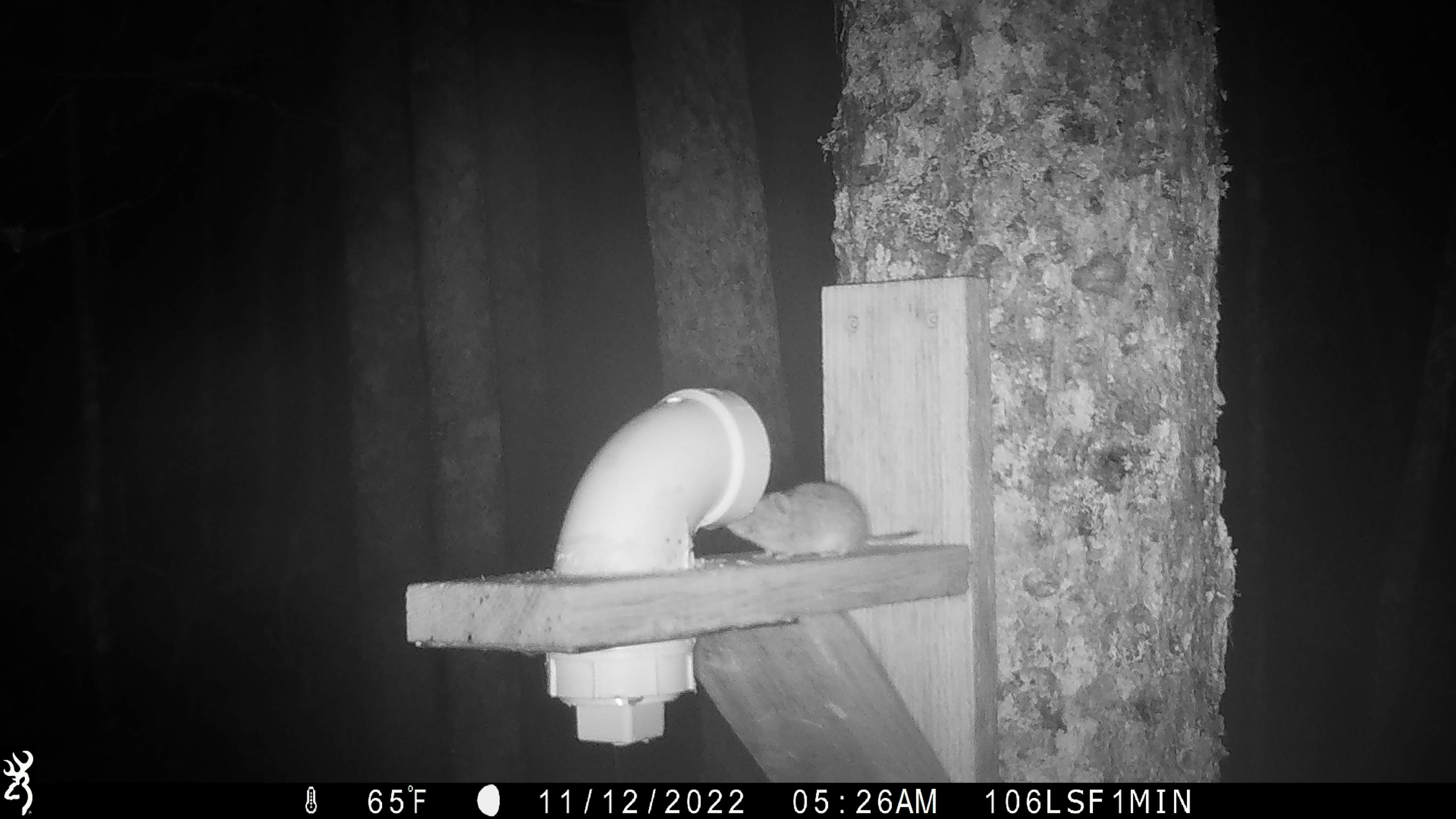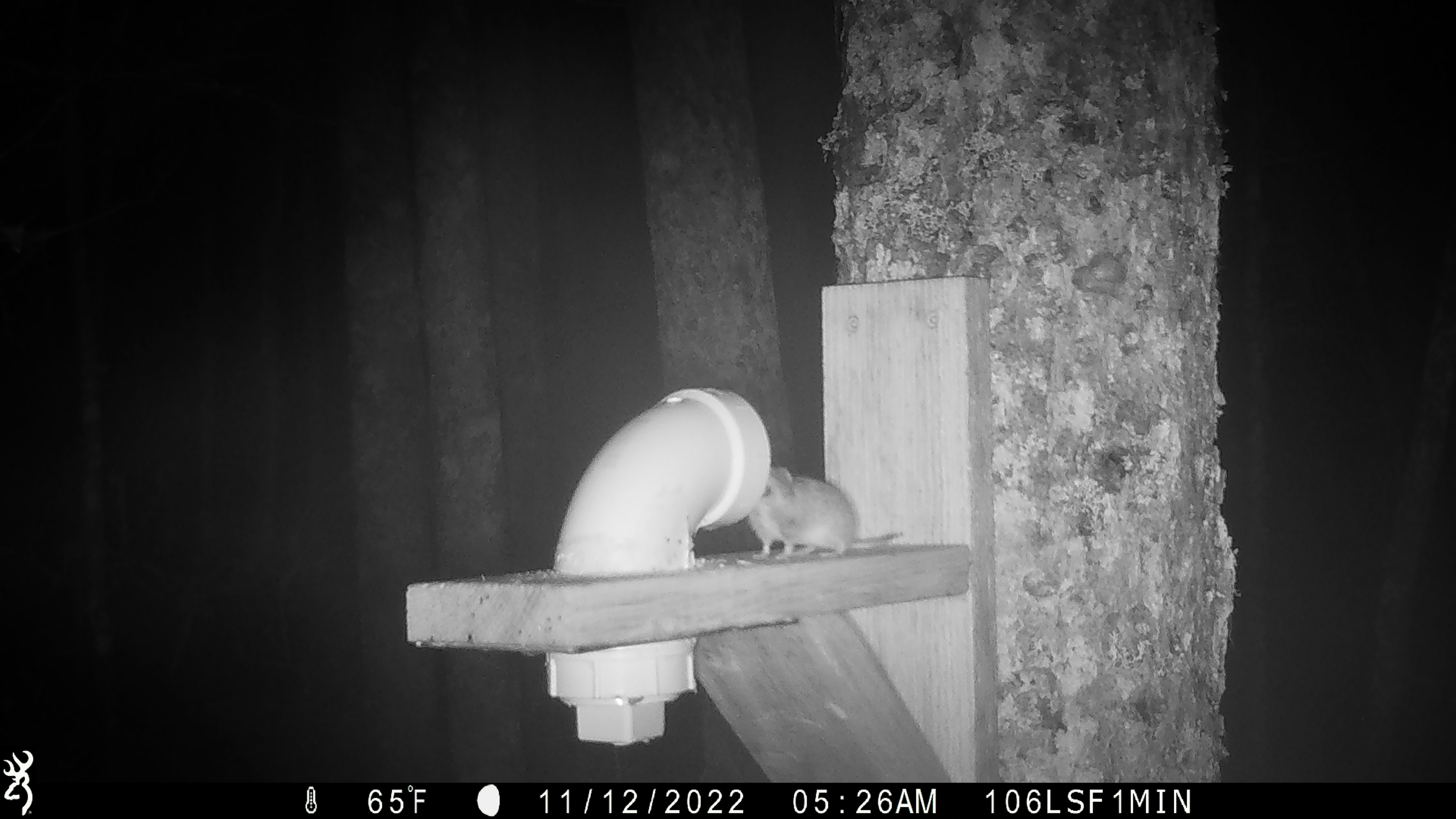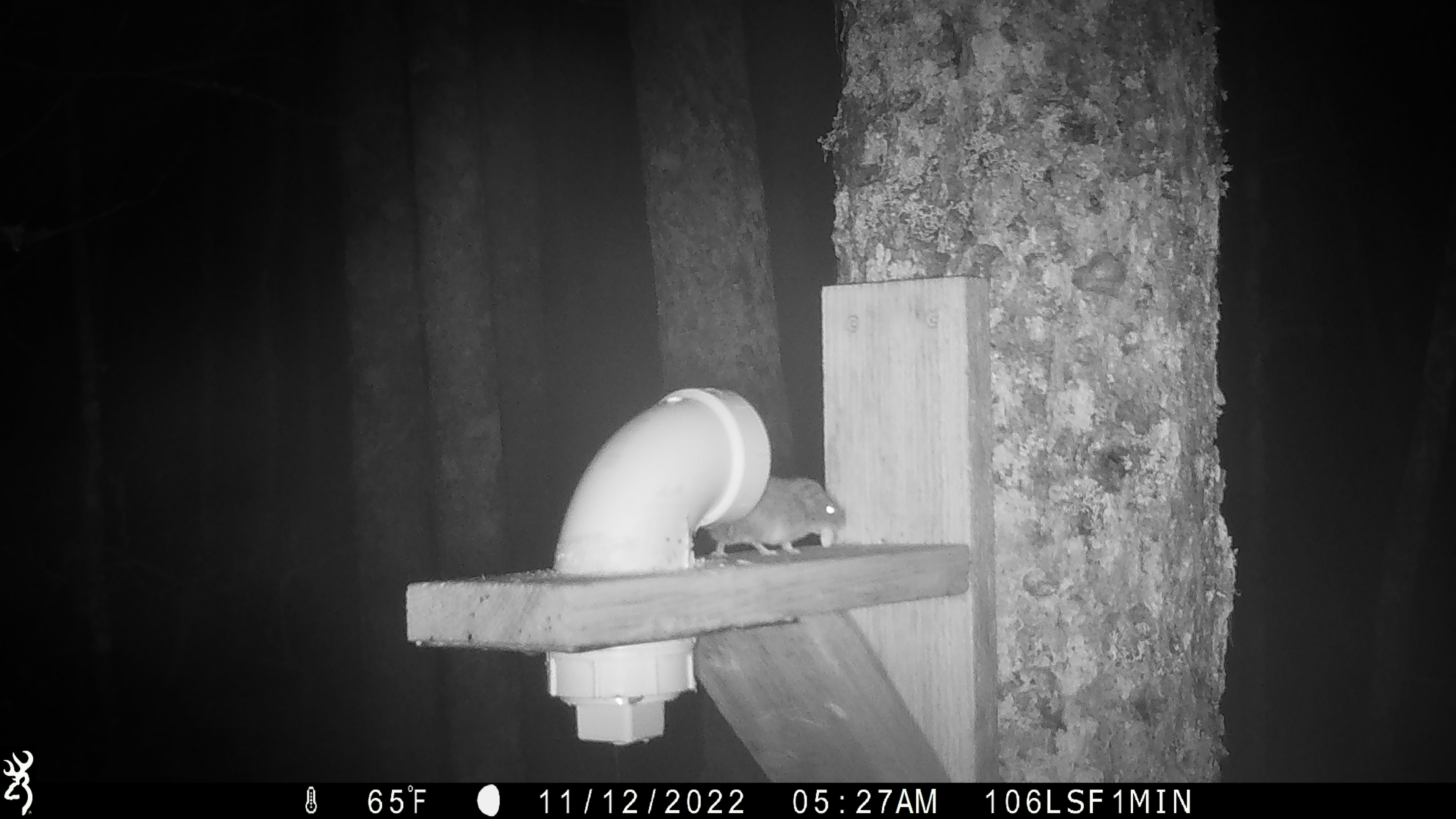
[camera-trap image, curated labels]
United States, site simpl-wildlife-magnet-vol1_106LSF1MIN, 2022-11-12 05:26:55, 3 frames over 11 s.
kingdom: Animalia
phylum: Chordata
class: Mammalia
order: Rodentia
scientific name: Rodentia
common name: mouse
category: mouse sp.